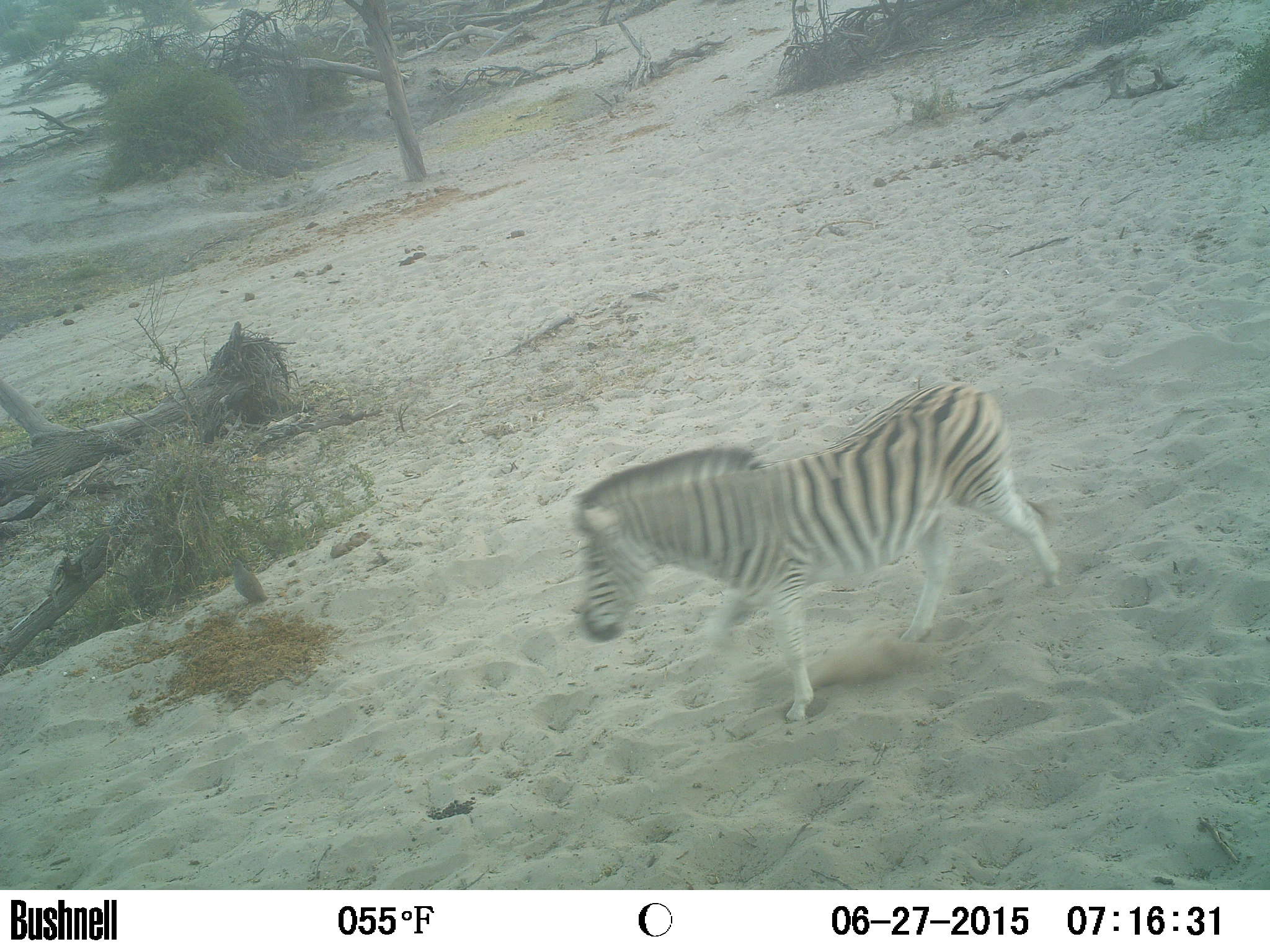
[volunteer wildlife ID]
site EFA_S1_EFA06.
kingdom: Animalia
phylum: Chordata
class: Mammalia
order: Perissodactyla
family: Equidae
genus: Equus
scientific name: Equus quagga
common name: plains zebra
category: zebraplains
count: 1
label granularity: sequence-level